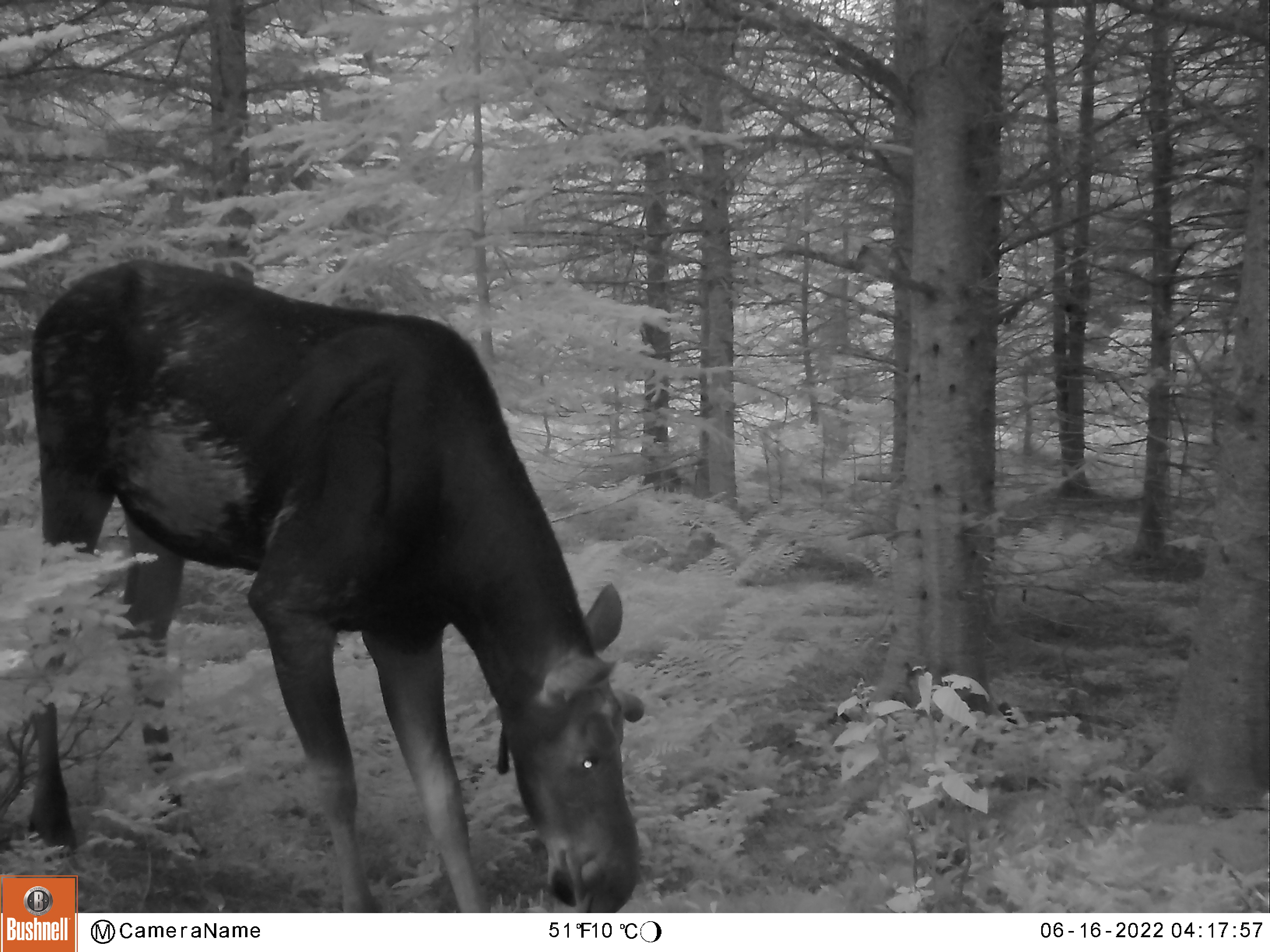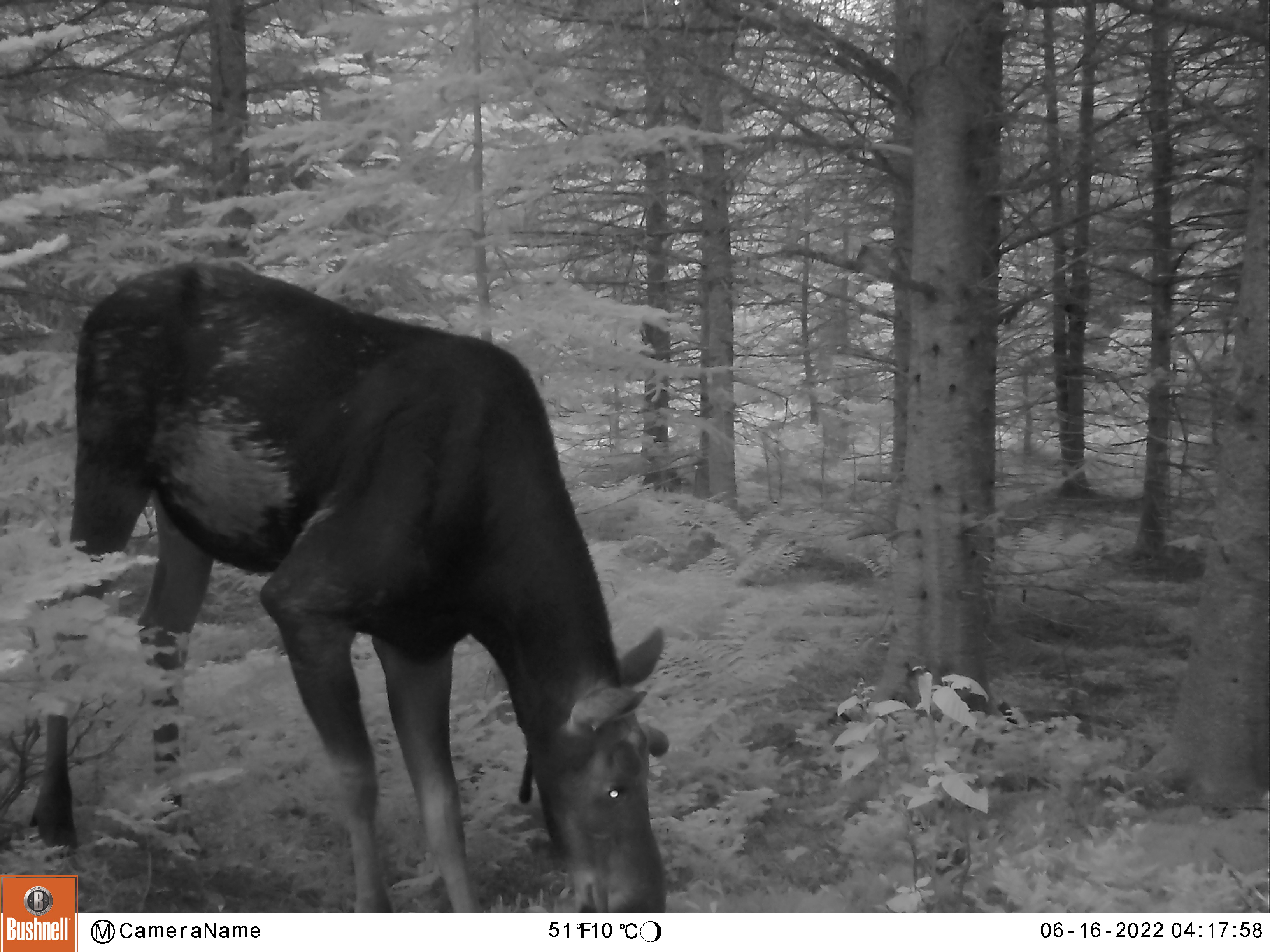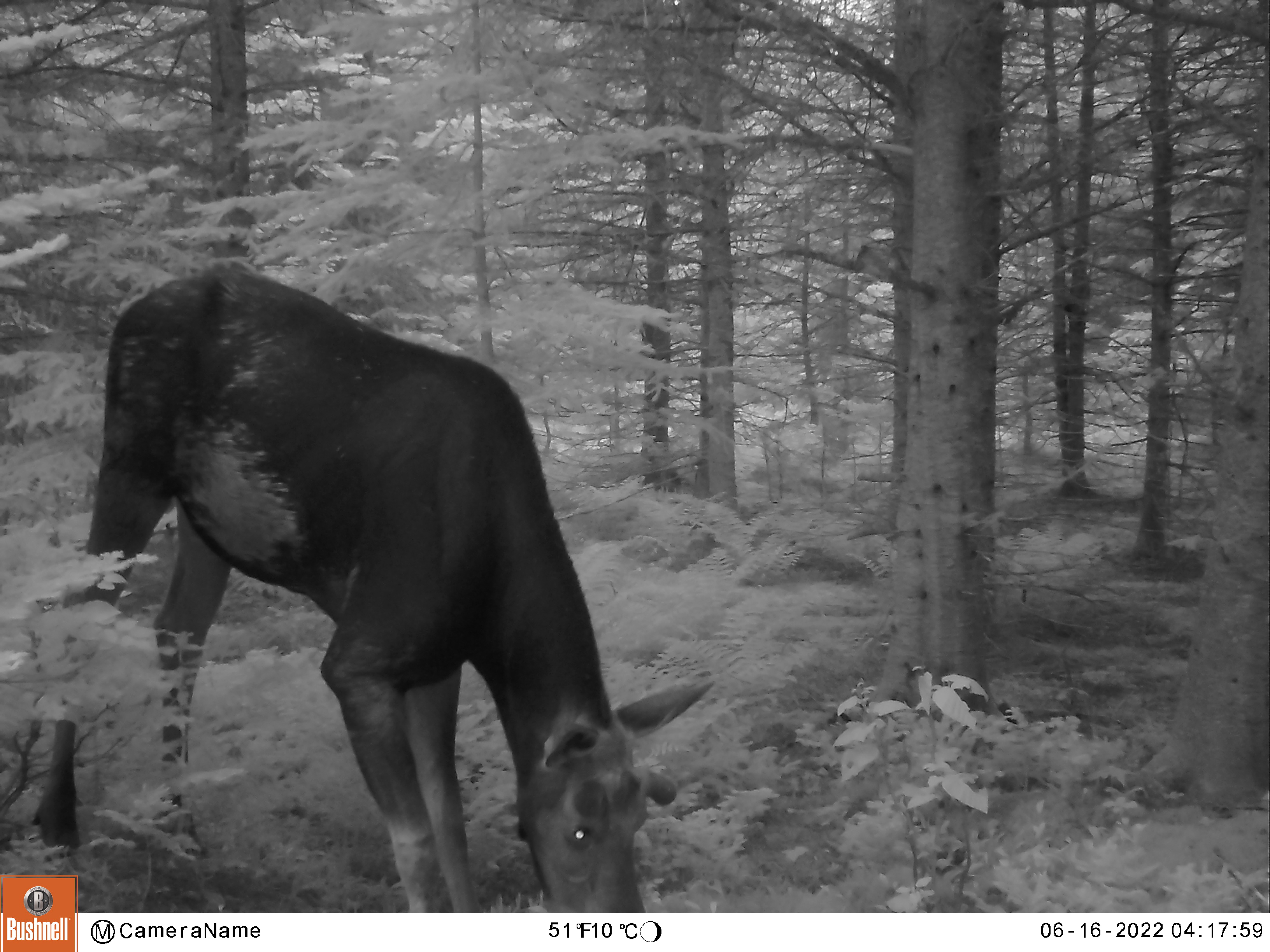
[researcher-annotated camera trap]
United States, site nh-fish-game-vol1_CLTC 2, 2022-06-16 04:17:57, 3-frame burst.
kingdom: Animalia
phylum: Chordata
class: Mammalia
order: Artiodactyla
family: Cervidae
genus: Alces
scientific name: Alces alces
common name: moose